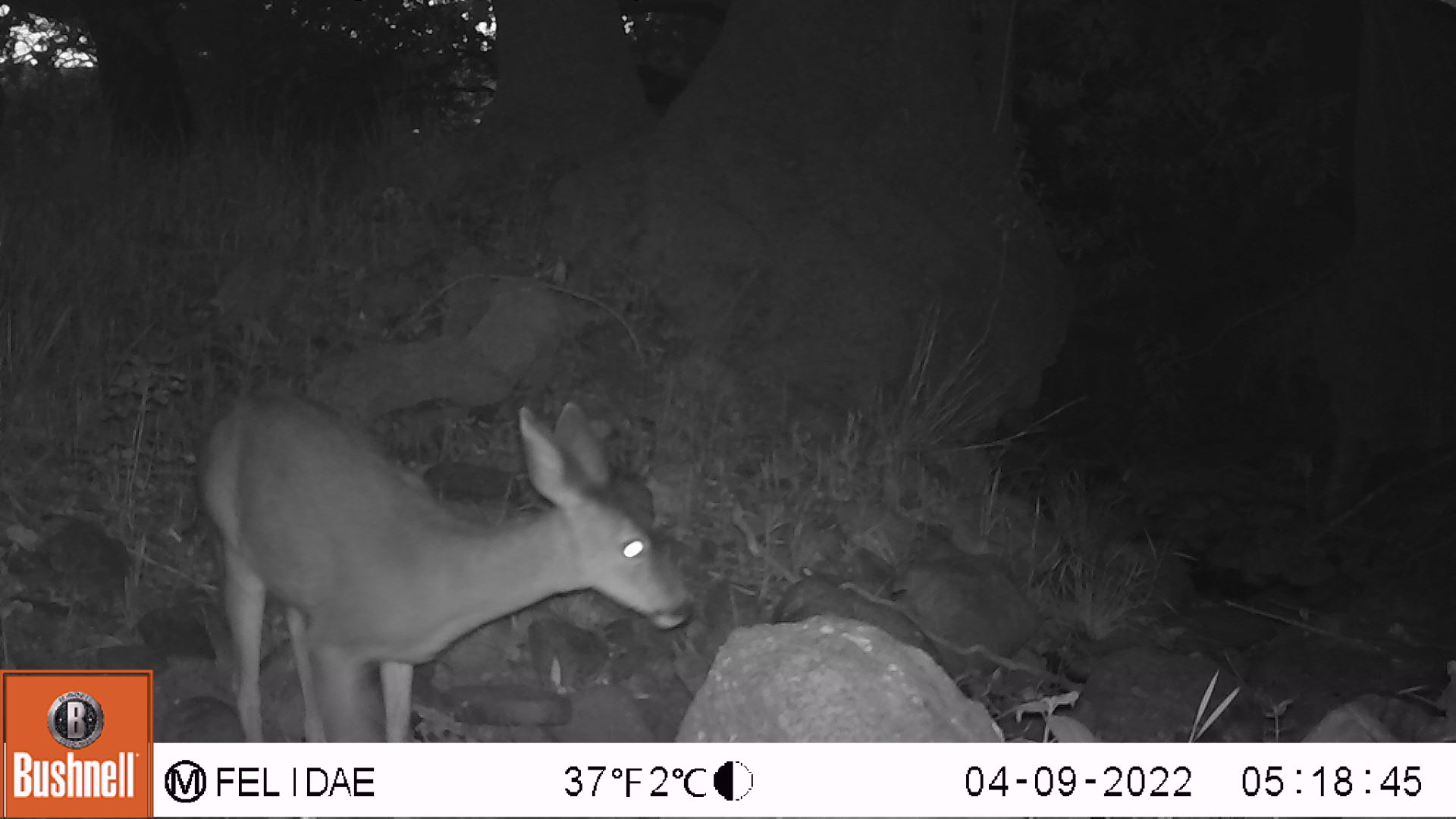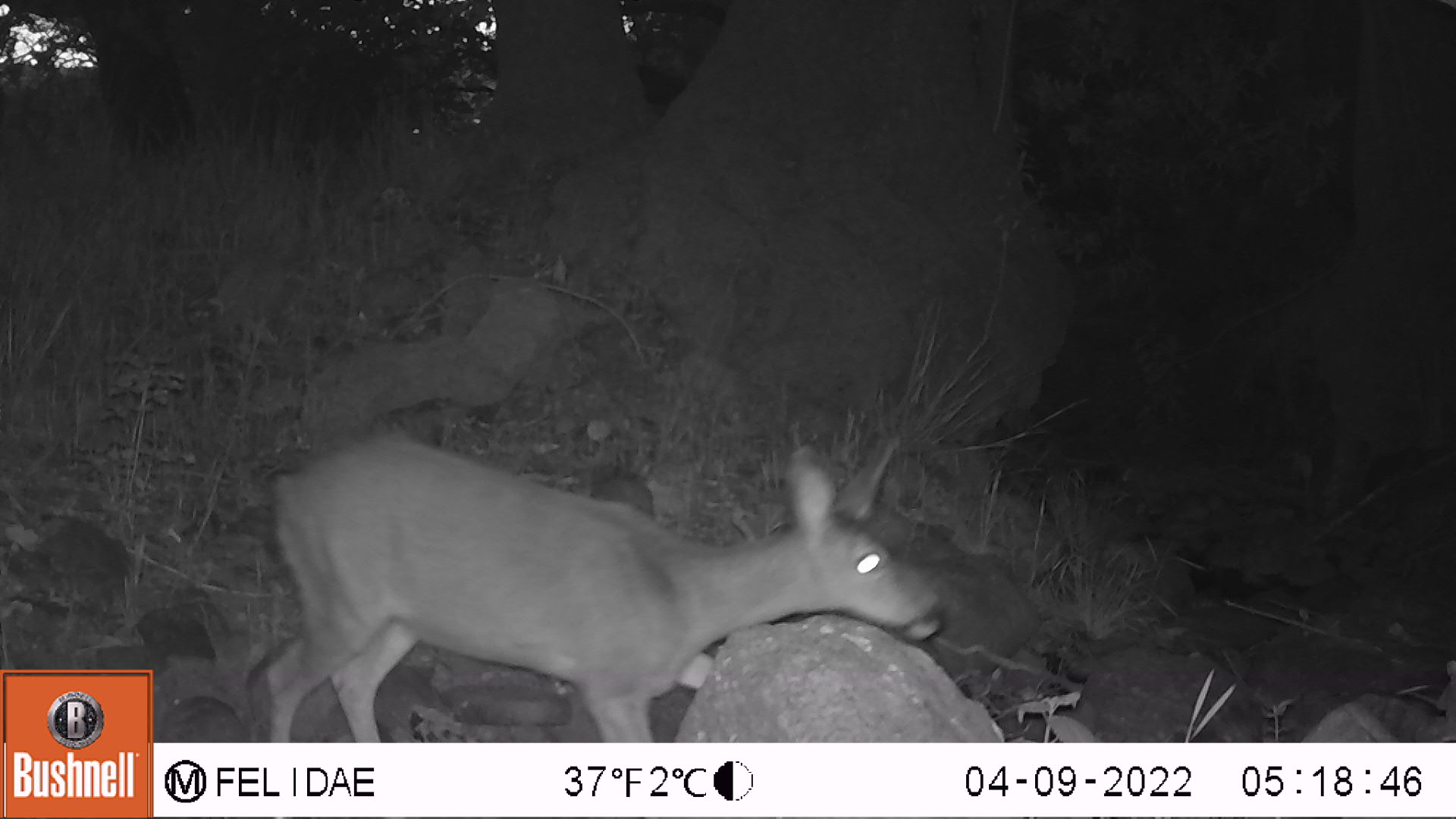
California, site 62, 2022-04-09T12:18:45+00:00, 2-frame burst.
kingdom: Animalia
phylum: Chordata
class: Mammalia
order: Artiodactyla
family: Cervidae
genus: Odocoileus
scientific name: Odocoileus hemionus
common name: mule deer